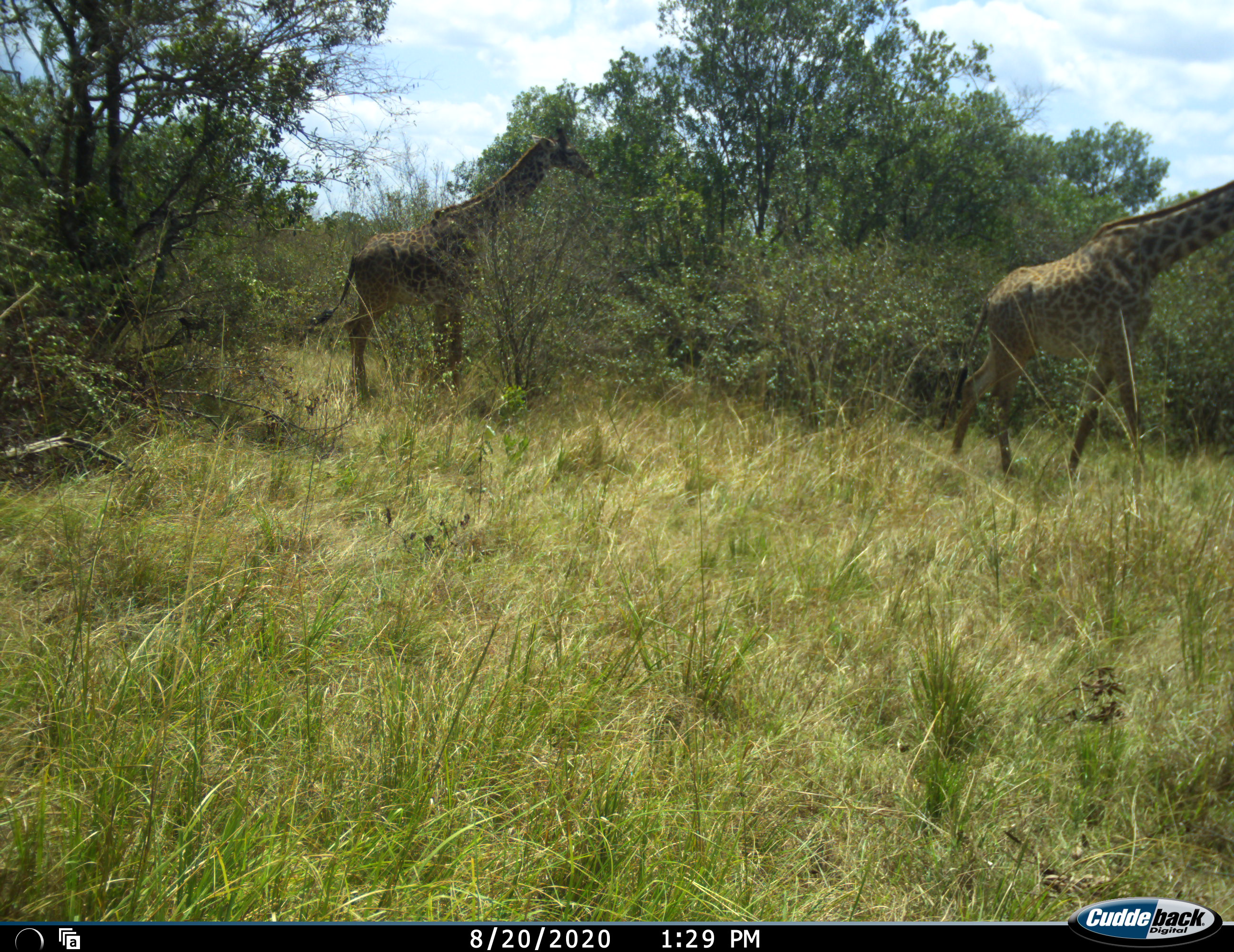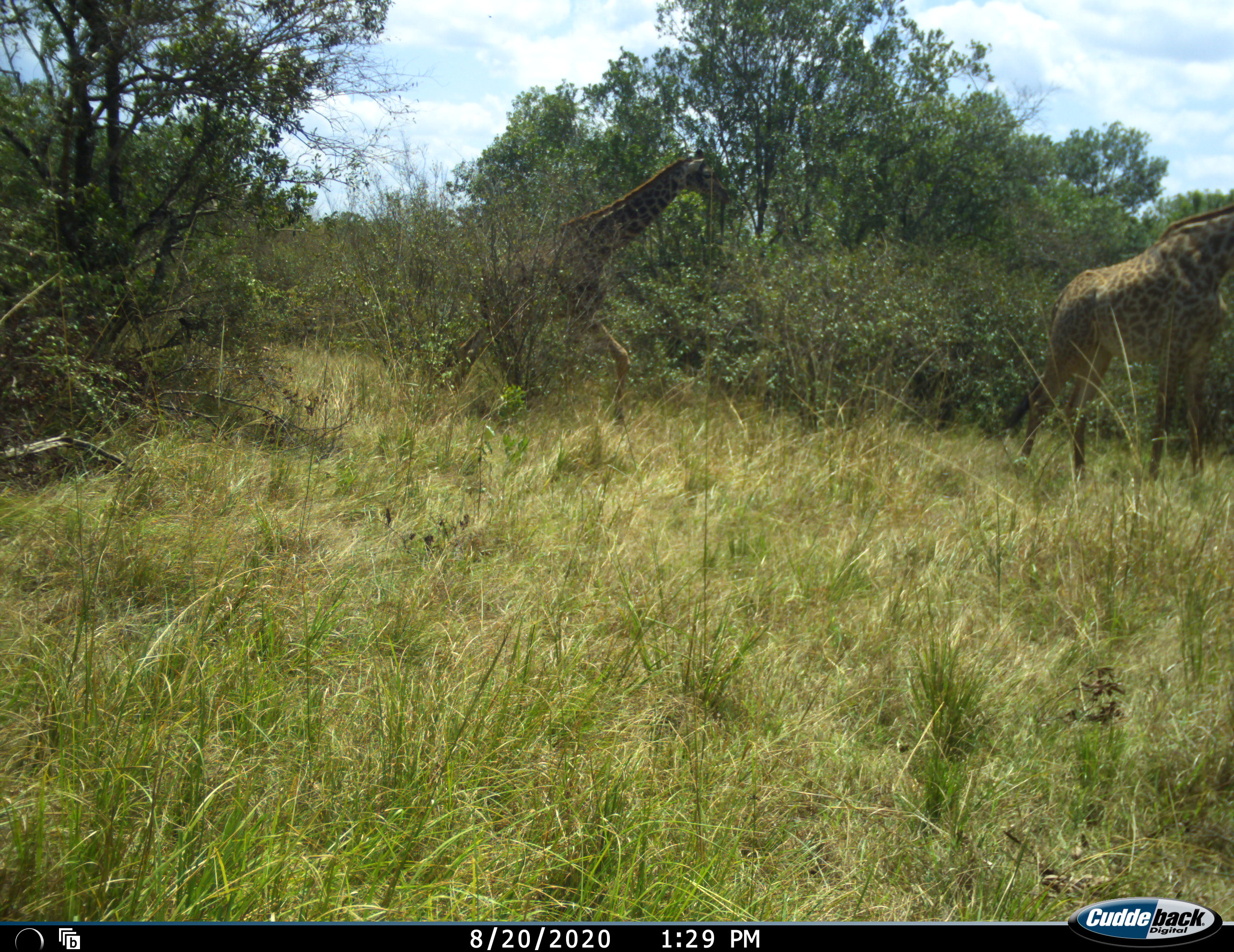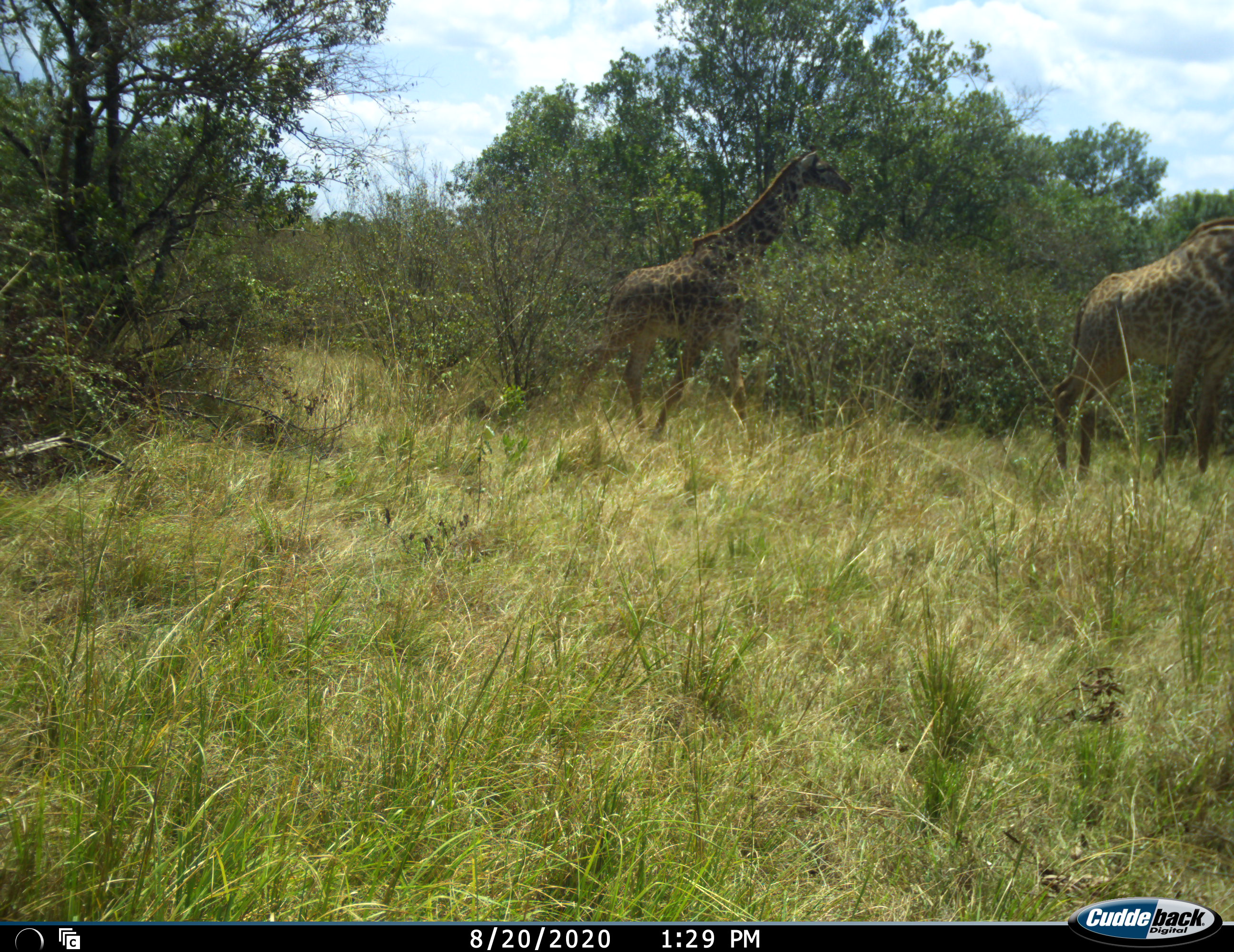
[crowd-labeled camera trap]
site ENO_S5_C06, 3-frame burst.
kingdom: Animalia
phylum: Chordata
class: Mammalia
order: Artiodactyla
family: Giraffidae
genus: Giraffa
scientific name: Giraffa camelopardalis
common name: giraffe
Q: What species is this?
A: Giraffe (Giraffa camelopardalis).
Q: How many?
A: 2.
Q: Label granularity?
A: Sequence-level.